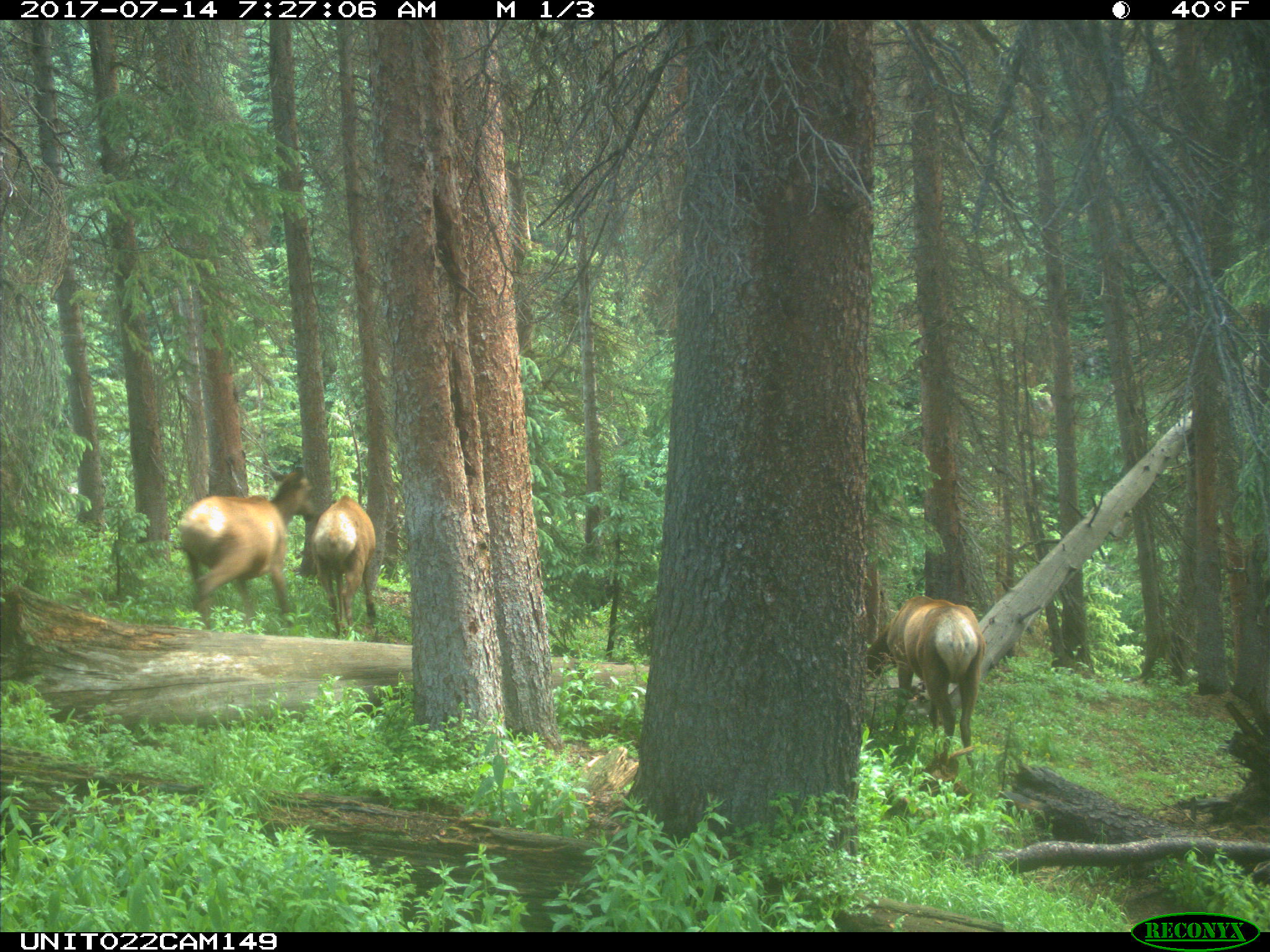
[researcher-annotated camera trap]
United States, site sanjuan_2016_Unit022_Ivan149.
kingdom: Animalia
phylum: Chordata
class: Mammalia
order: Artiodactyla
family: Cervidae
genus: Cervus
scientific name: Cervus elaphus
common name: red deer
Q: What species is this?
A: Cervus elaphus (red deer).